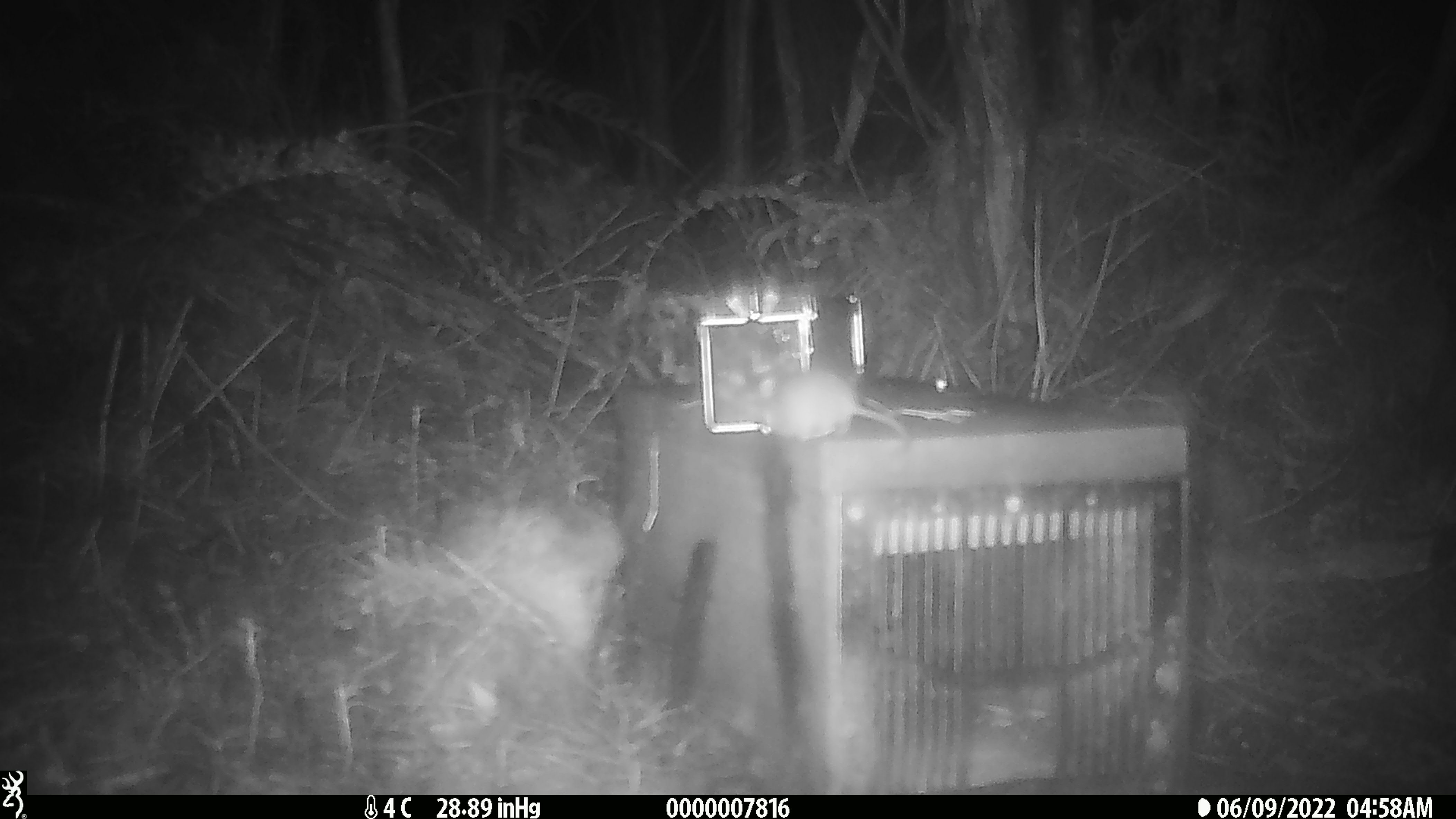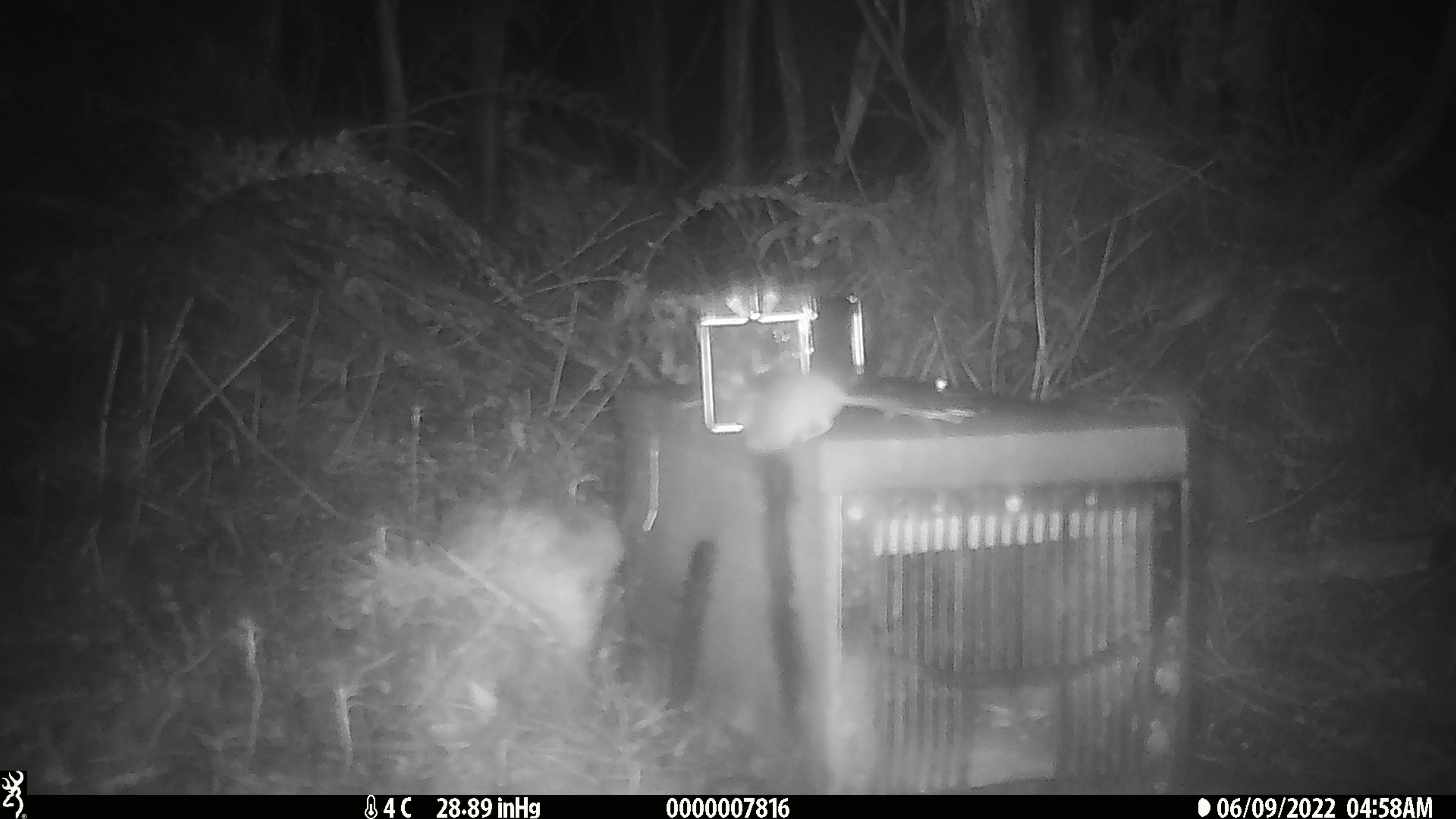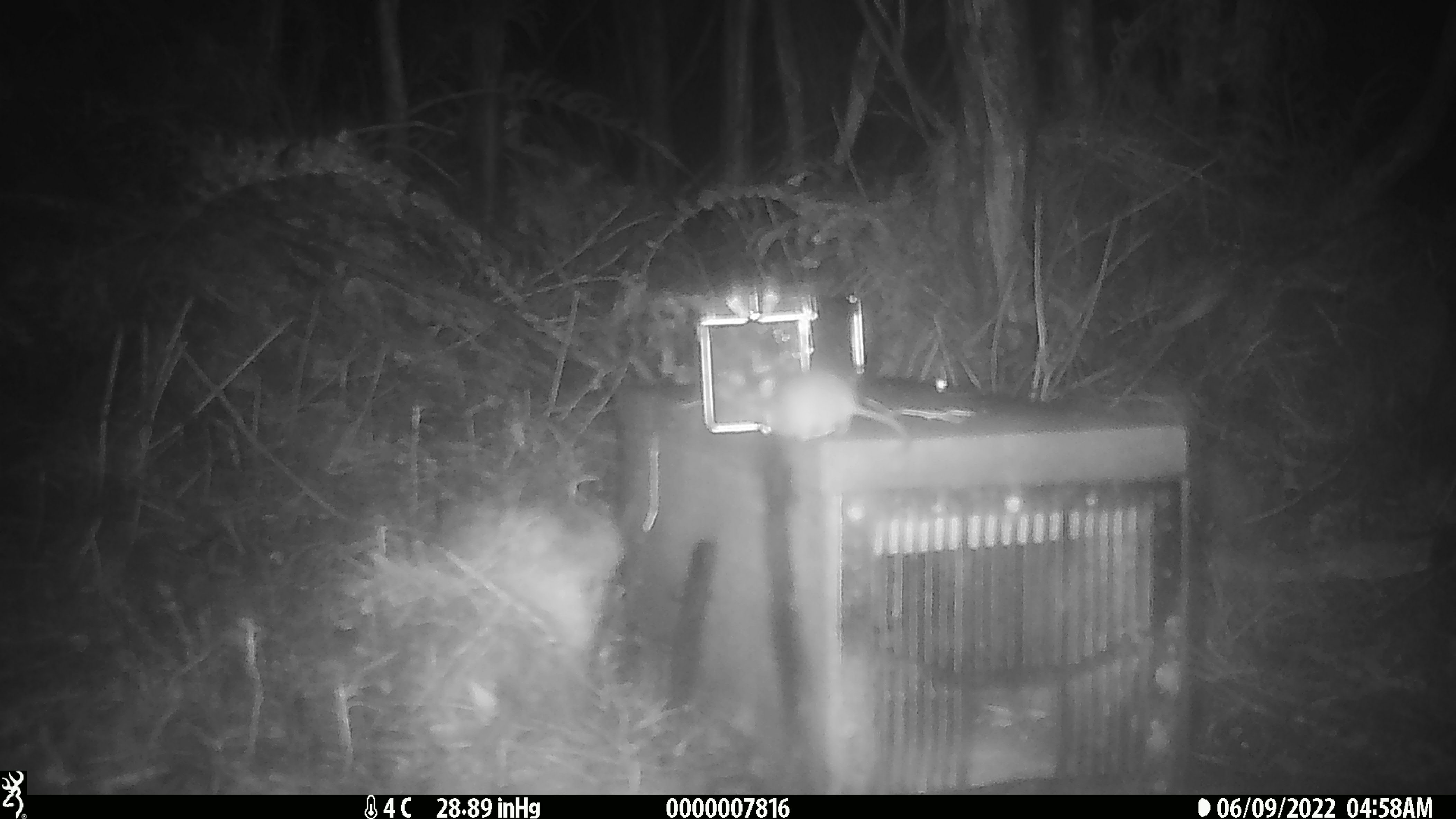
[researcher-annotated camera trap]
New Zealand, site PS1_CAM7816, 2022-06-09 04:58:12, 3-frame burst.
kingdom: Animalia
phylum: Chordata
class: Mammalia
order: Rodentia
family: Muridae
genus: Mus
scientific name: Mus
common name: mouse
Mouse (Mus).